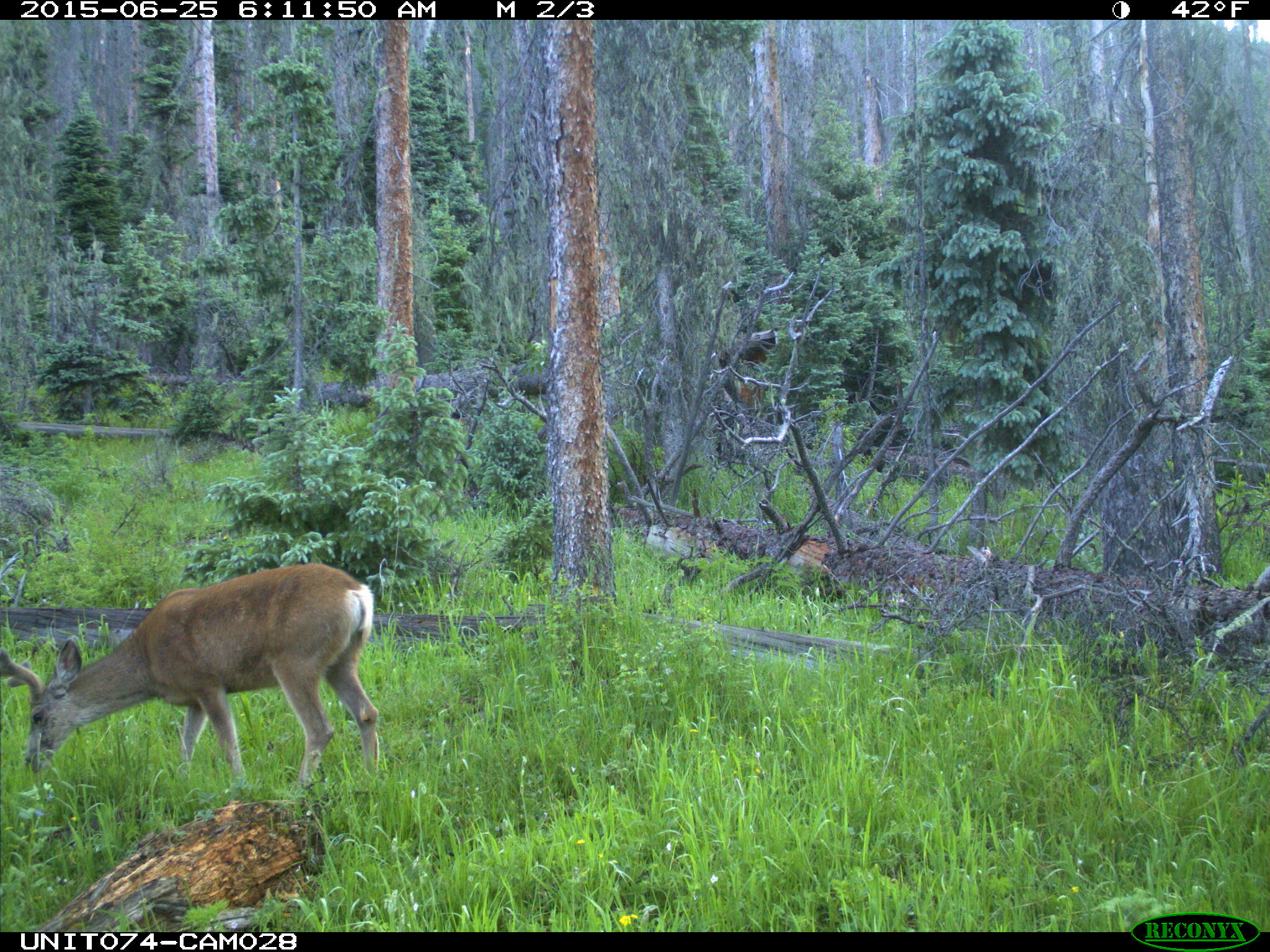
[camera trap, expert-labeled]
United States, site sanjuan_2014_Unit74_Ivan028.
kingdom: Animalia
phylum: Chordata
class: Mammalia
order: Artiodactyla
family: Cervidae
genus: Odocoileus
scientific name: Odocoileus hemionus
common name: mule deer